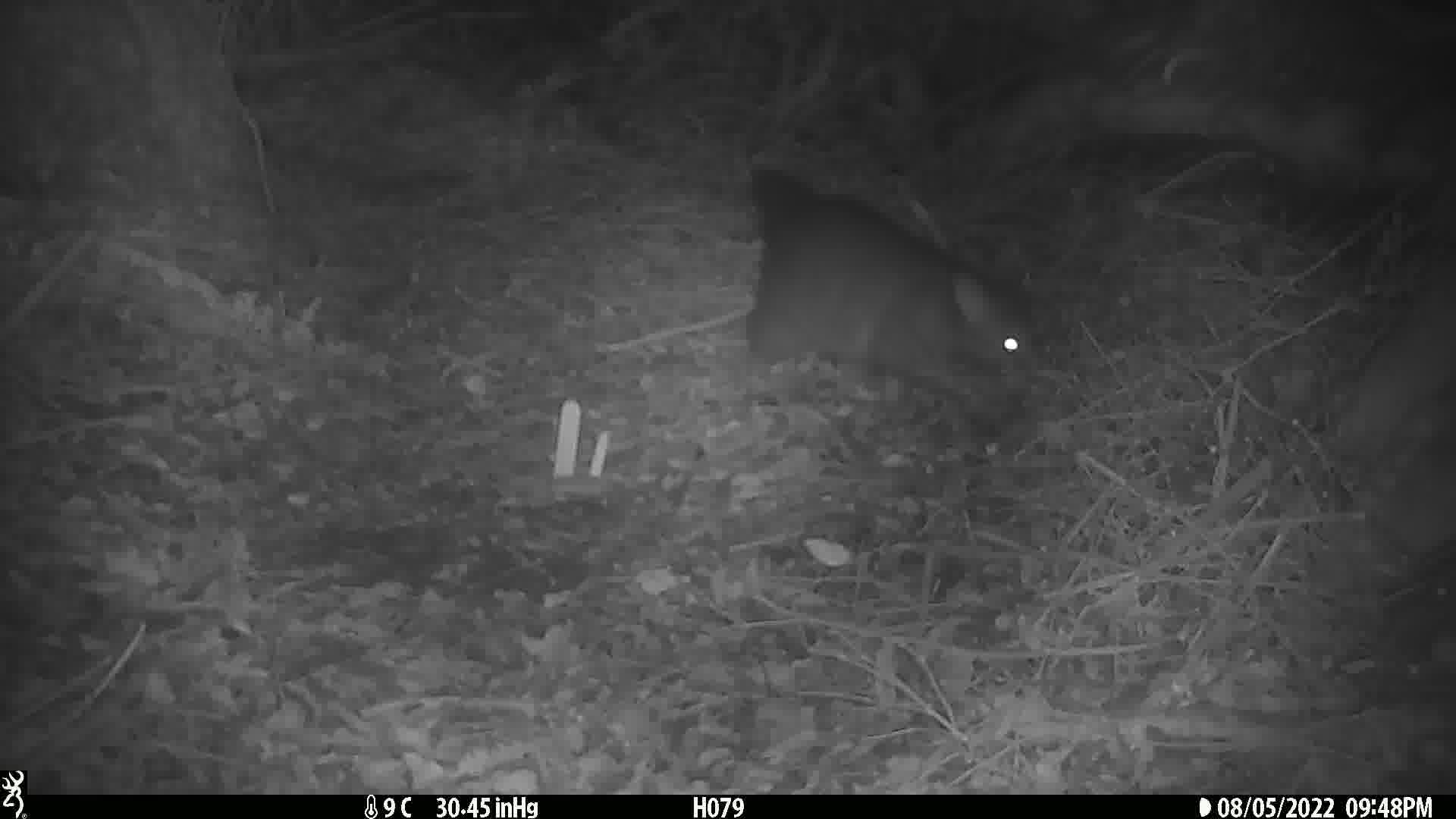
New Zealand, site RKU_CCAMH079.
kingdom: Animalia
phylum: Chordata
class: Mammalia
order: Diprotodontia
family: Phalangeridae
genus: Trichosurus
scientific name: Trichosurus vulpecula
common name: common brushtail possum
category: possum